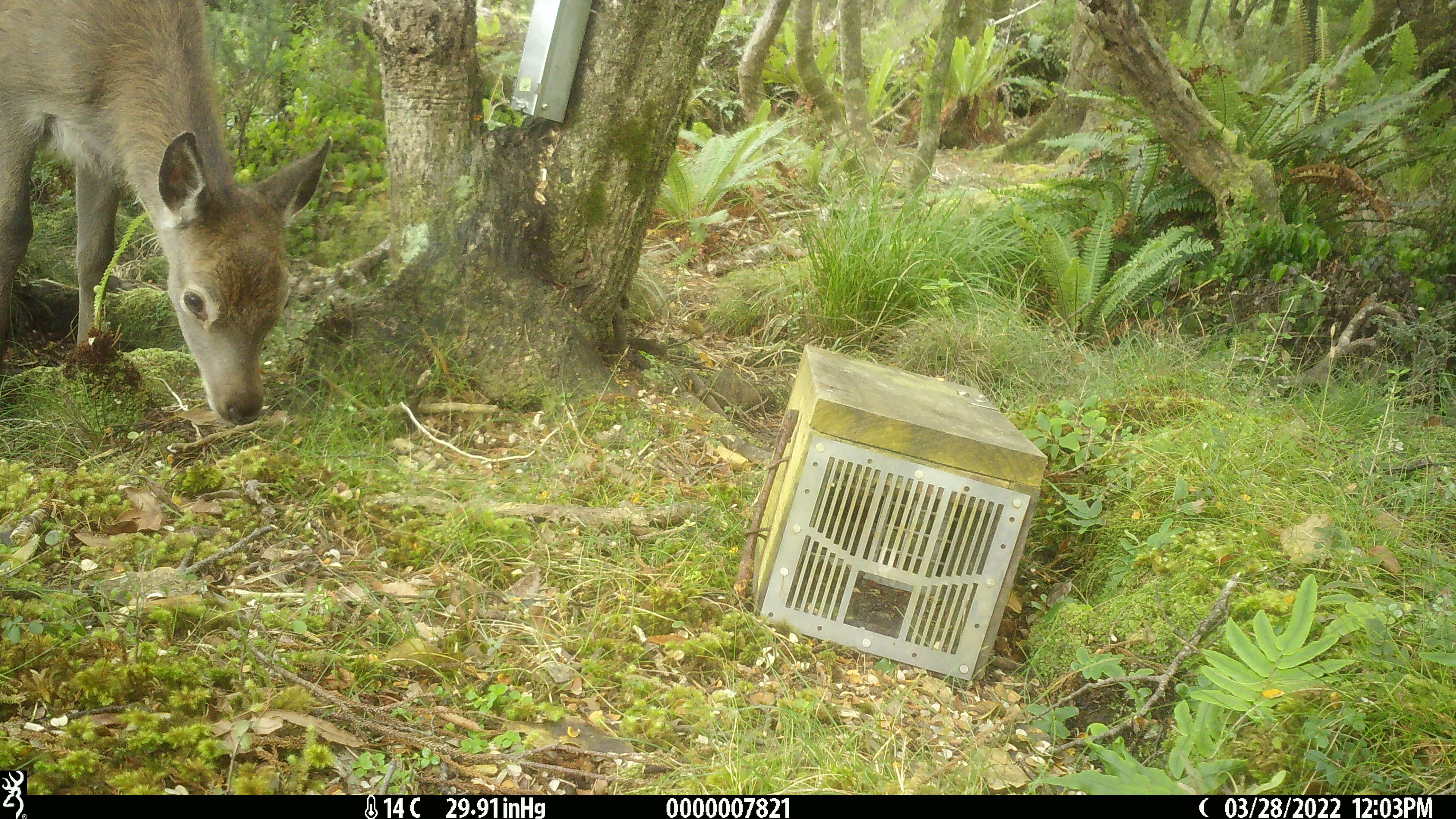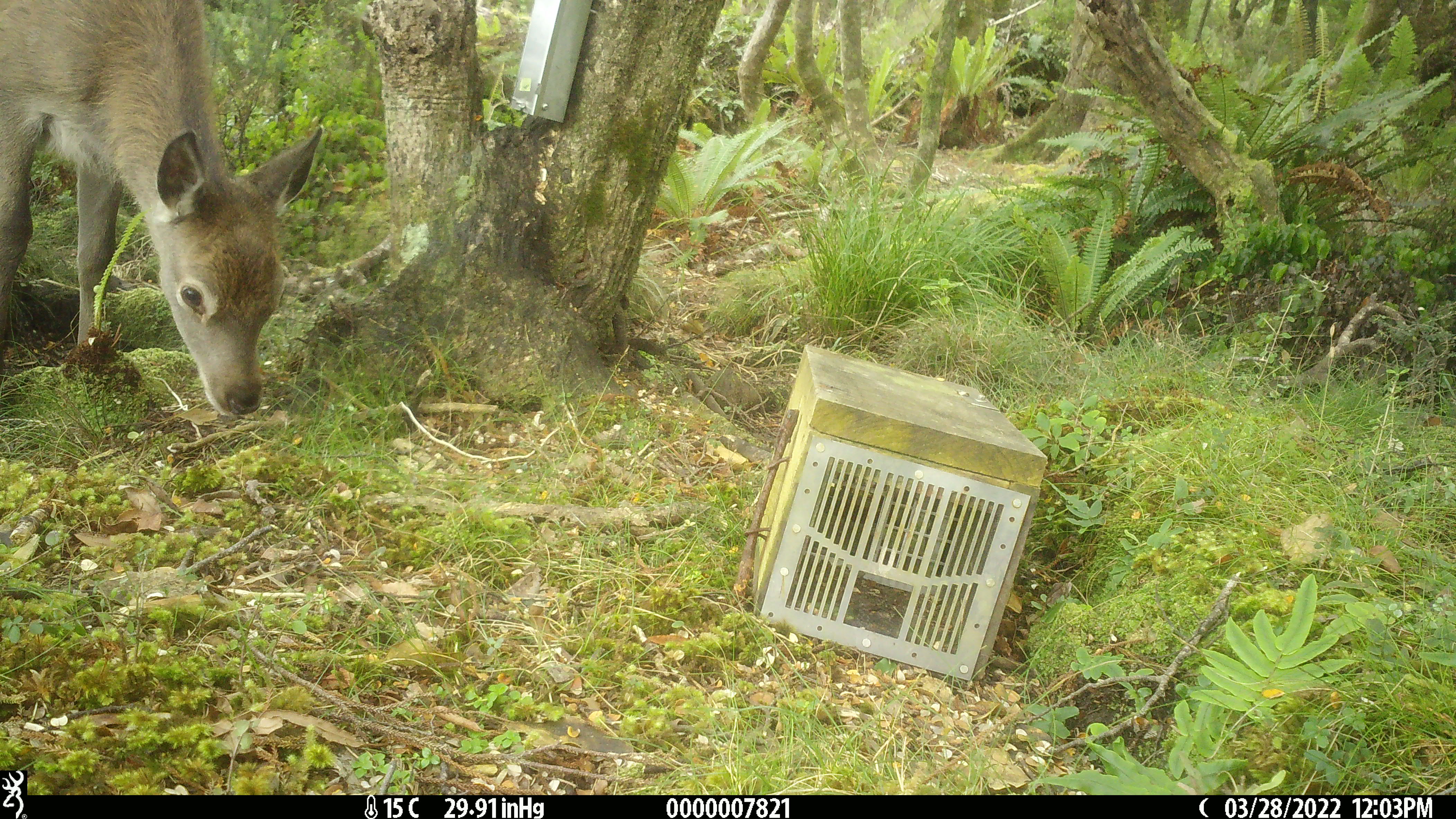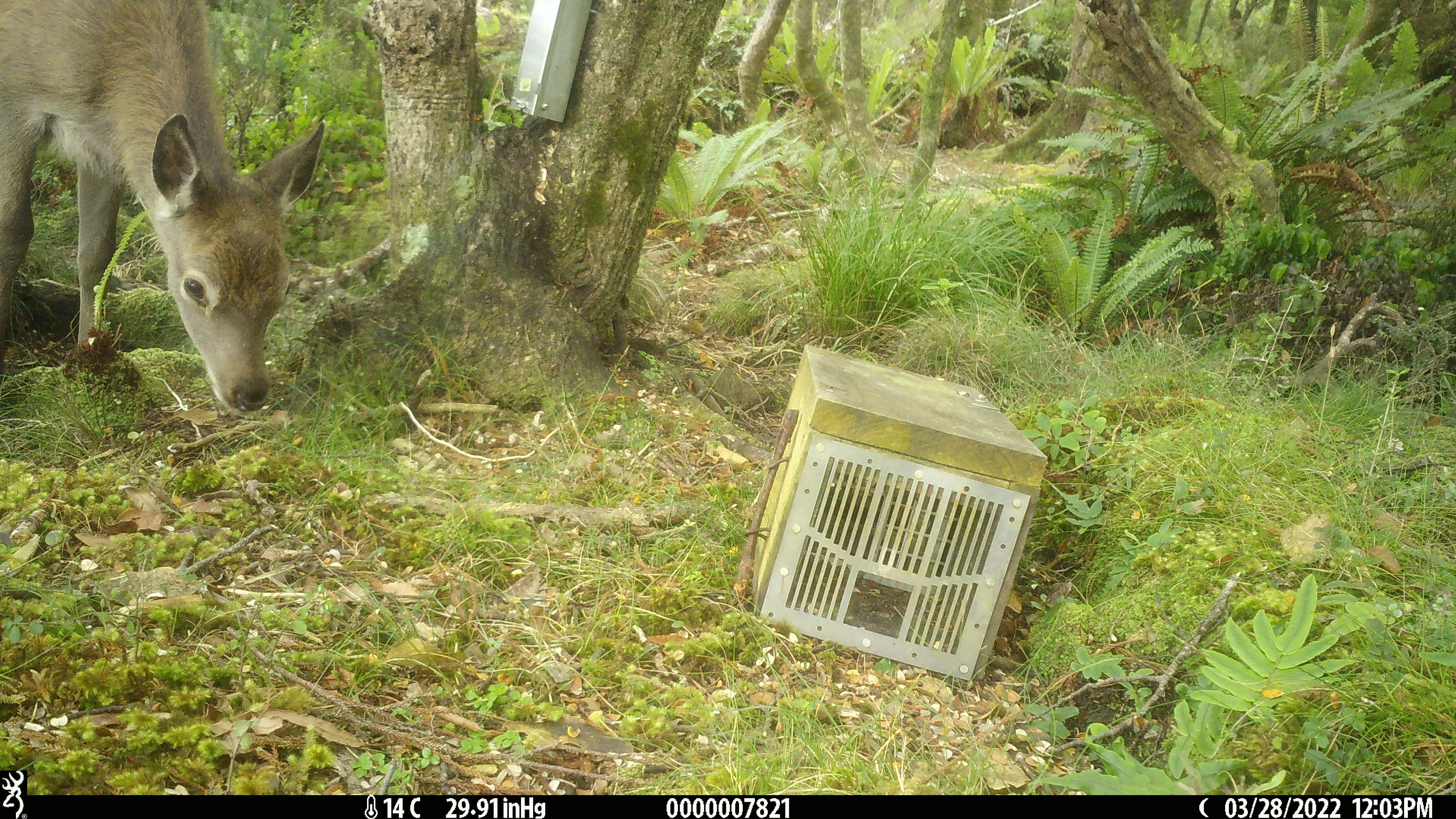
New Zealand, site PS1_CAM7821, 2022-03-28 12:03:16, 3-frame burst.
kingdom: Animalia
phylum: Chordata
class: Mammalia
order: Artiodactyla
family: Cervidae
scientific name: Cervidae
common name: deer